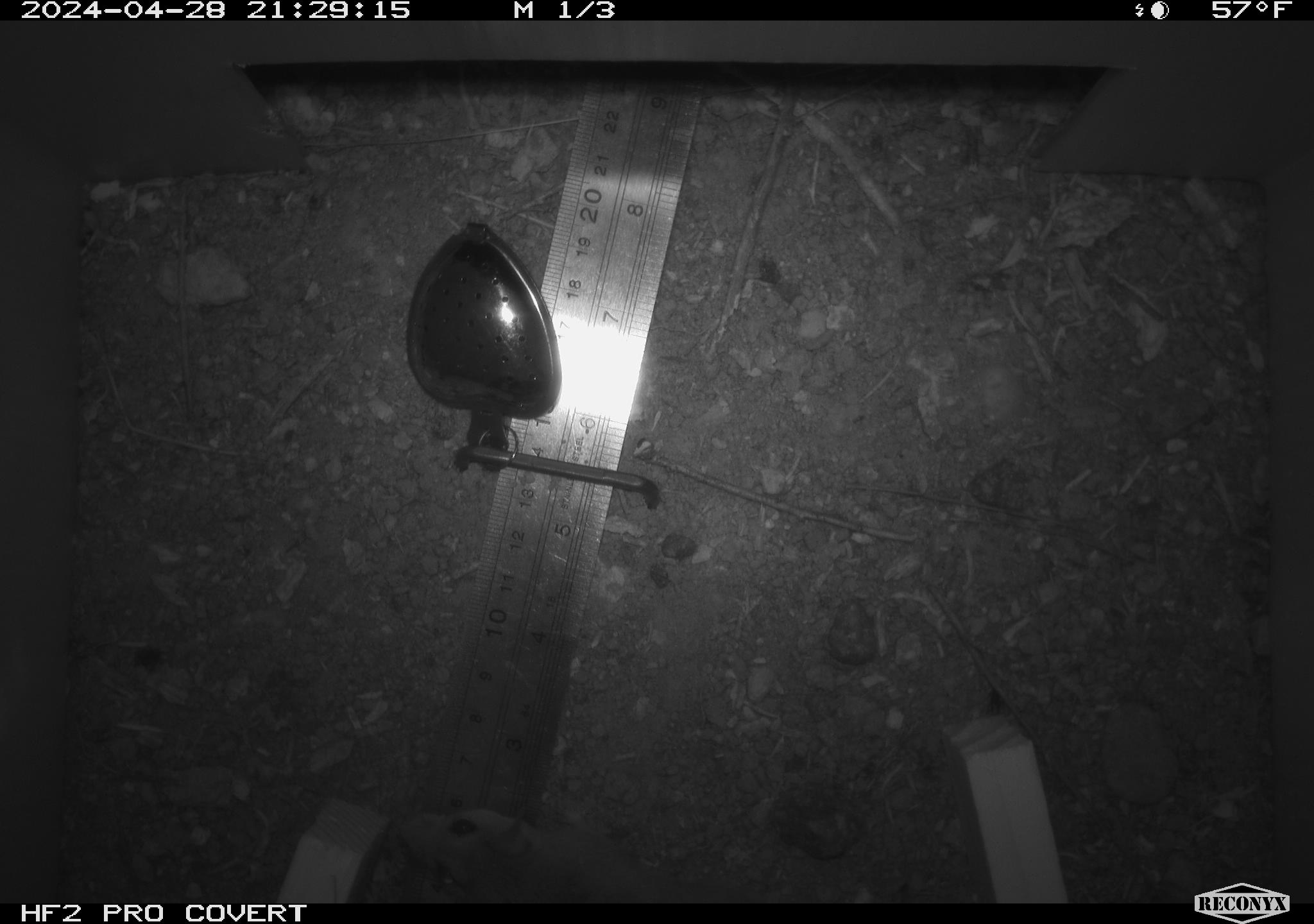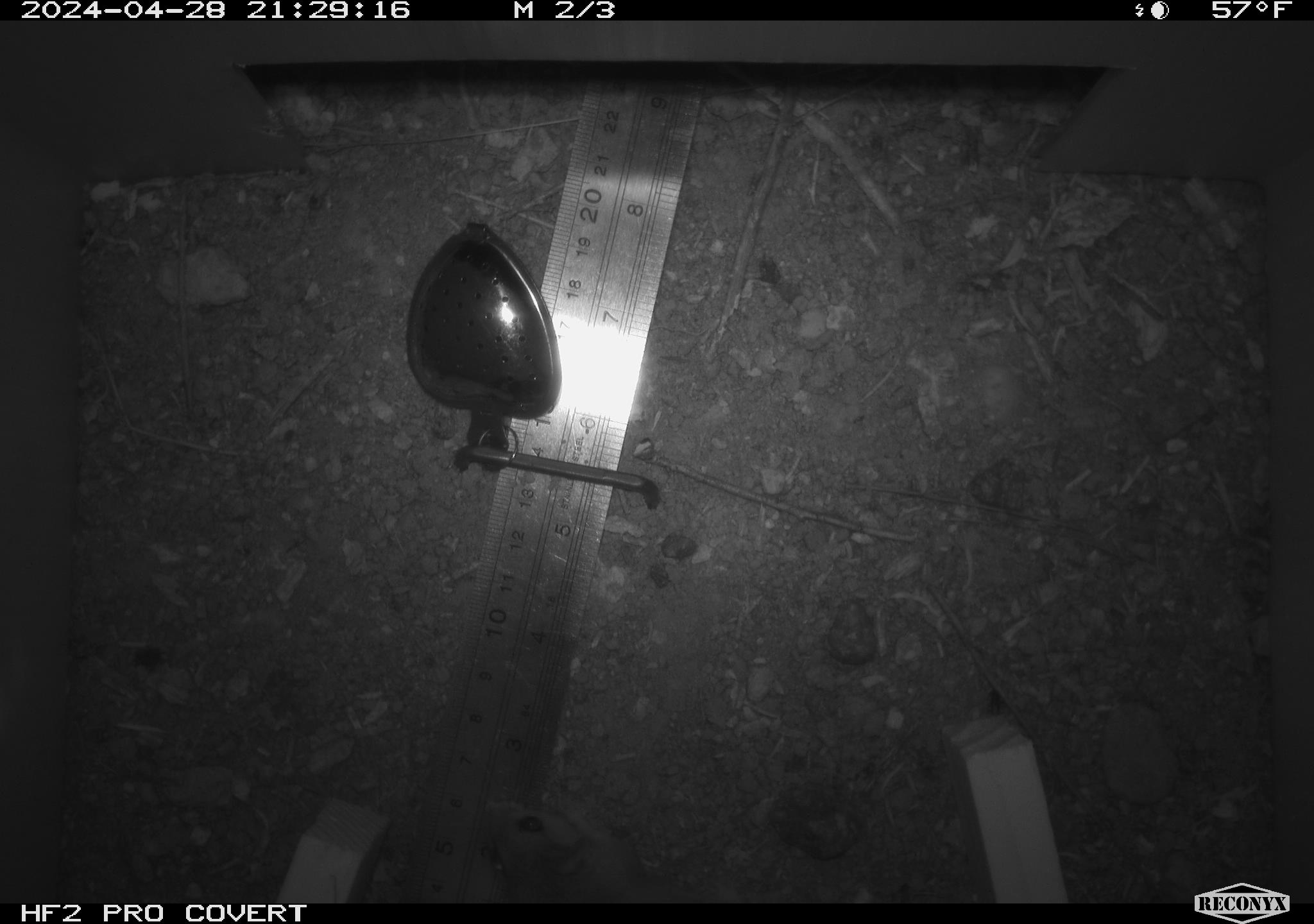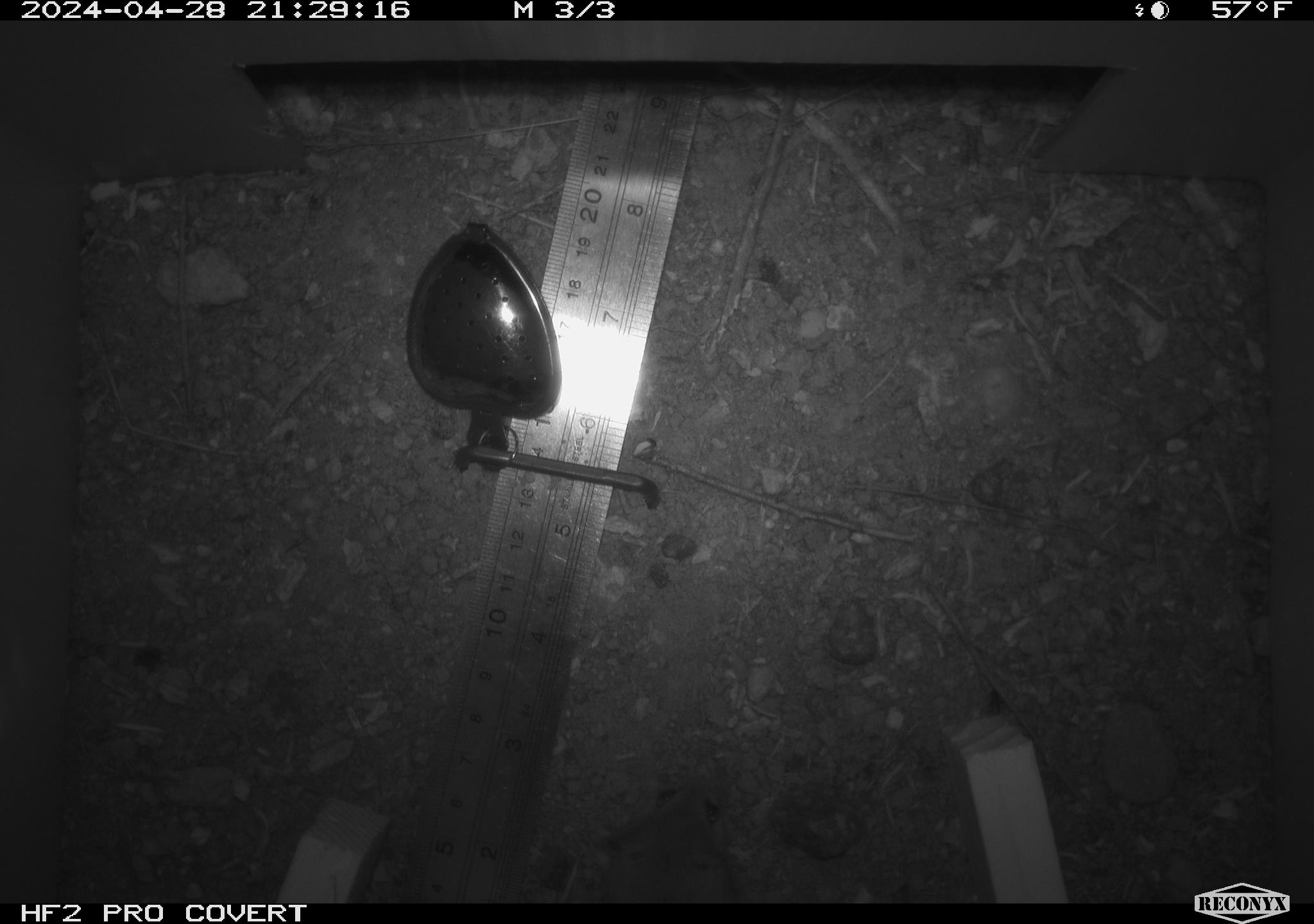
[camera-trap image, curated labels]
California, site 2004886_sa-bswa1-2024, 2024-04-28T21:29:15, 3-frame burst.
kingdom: Animalia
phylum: Chordata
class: Mammalia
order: Rodentia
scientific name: Rodentia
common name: mouse species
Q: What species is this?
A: Mouse species (Rodentia).